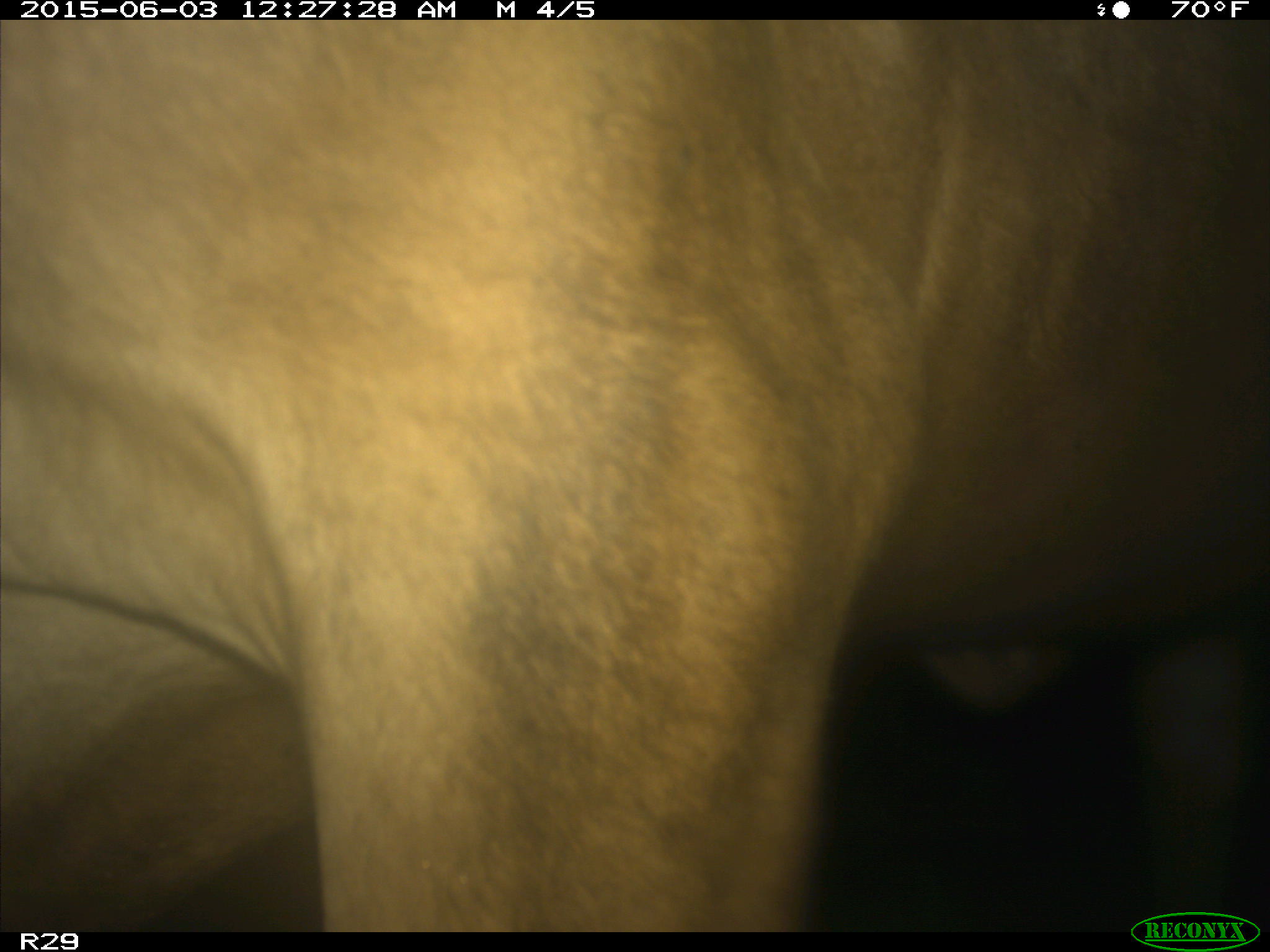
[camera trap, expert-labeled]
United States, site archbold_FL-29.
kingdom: Animalia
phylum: Chordata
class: Mammalia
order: Artiodactyla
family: Bovidae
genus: Bos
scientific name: Bos taurus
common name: domestic cow